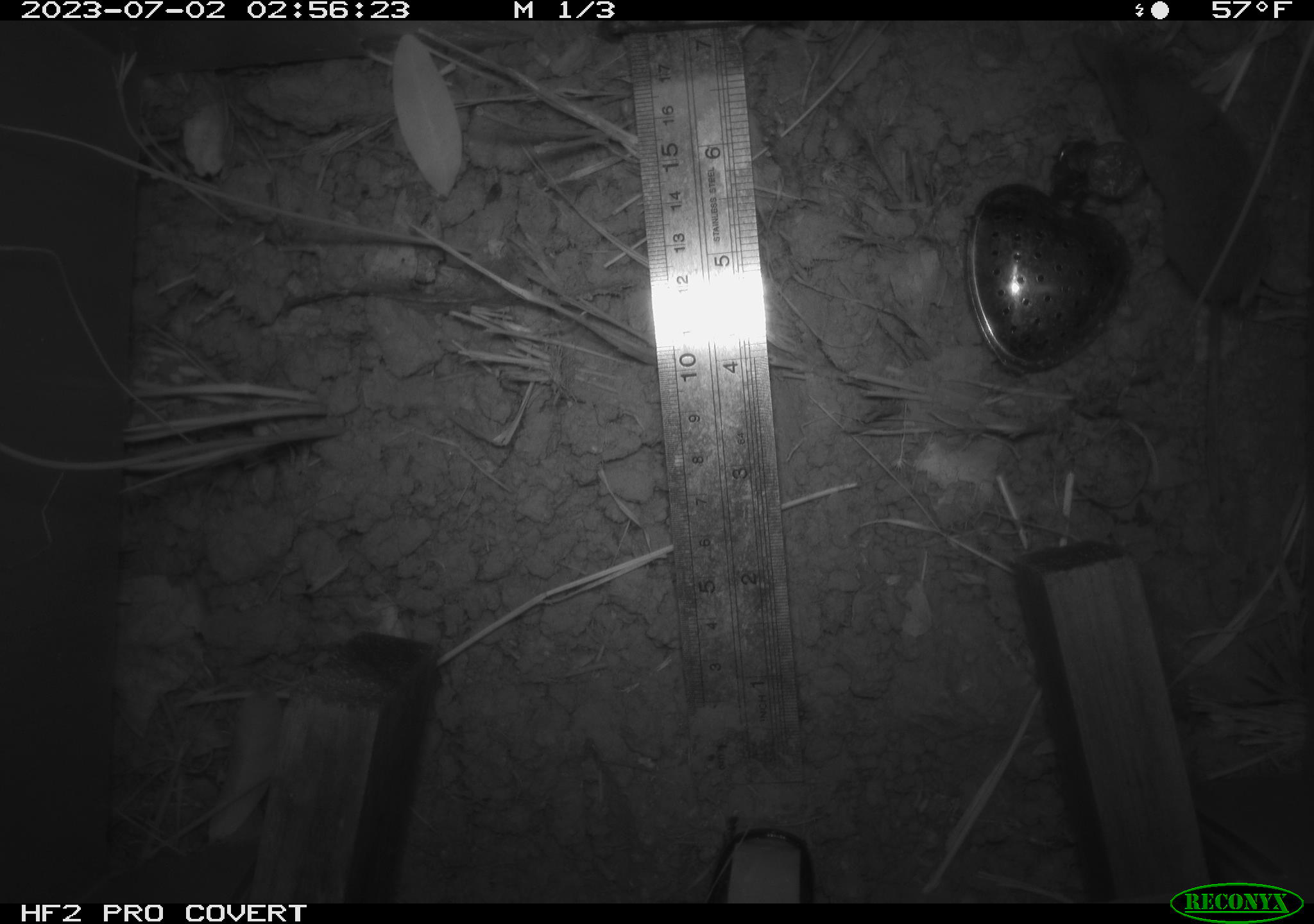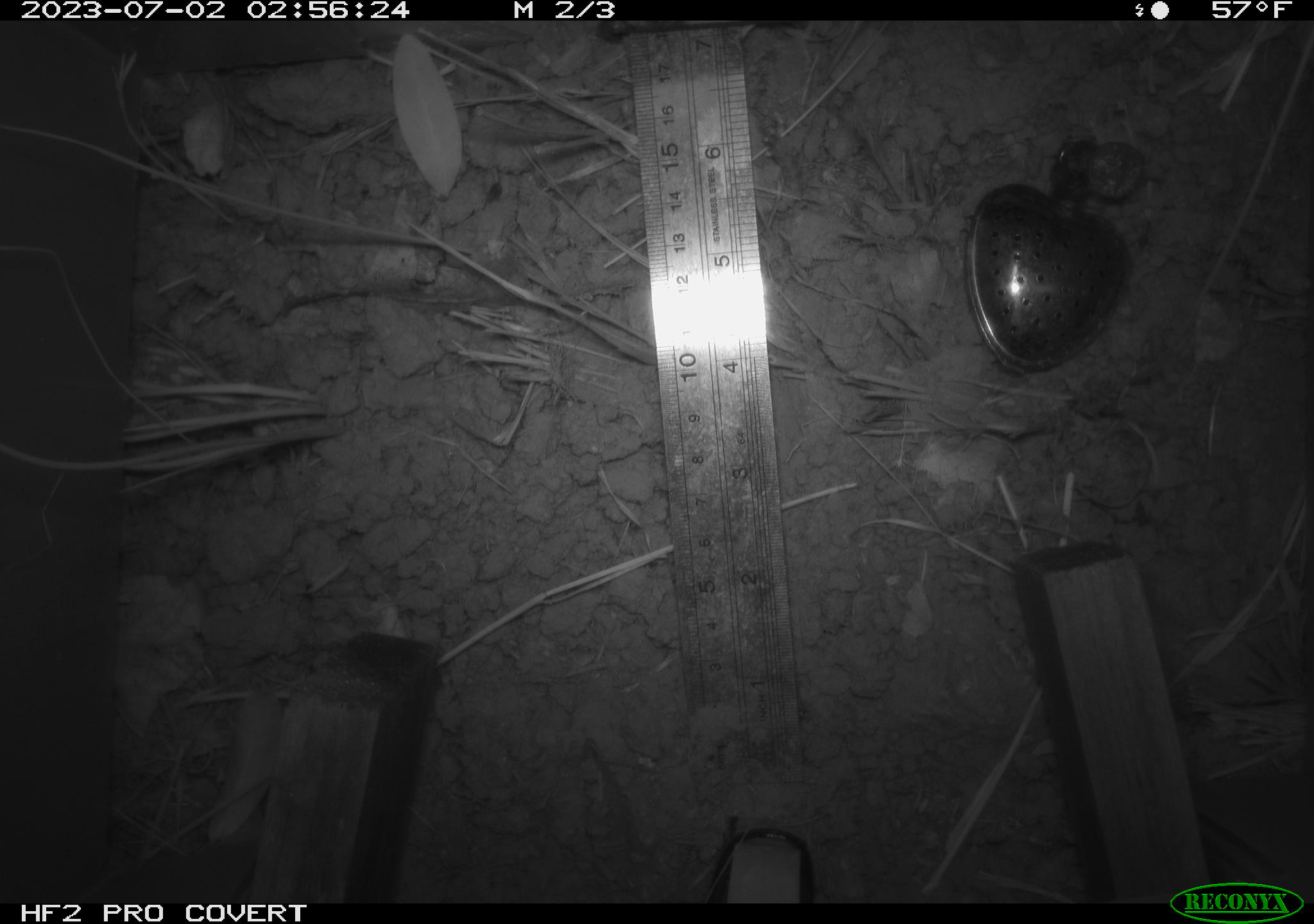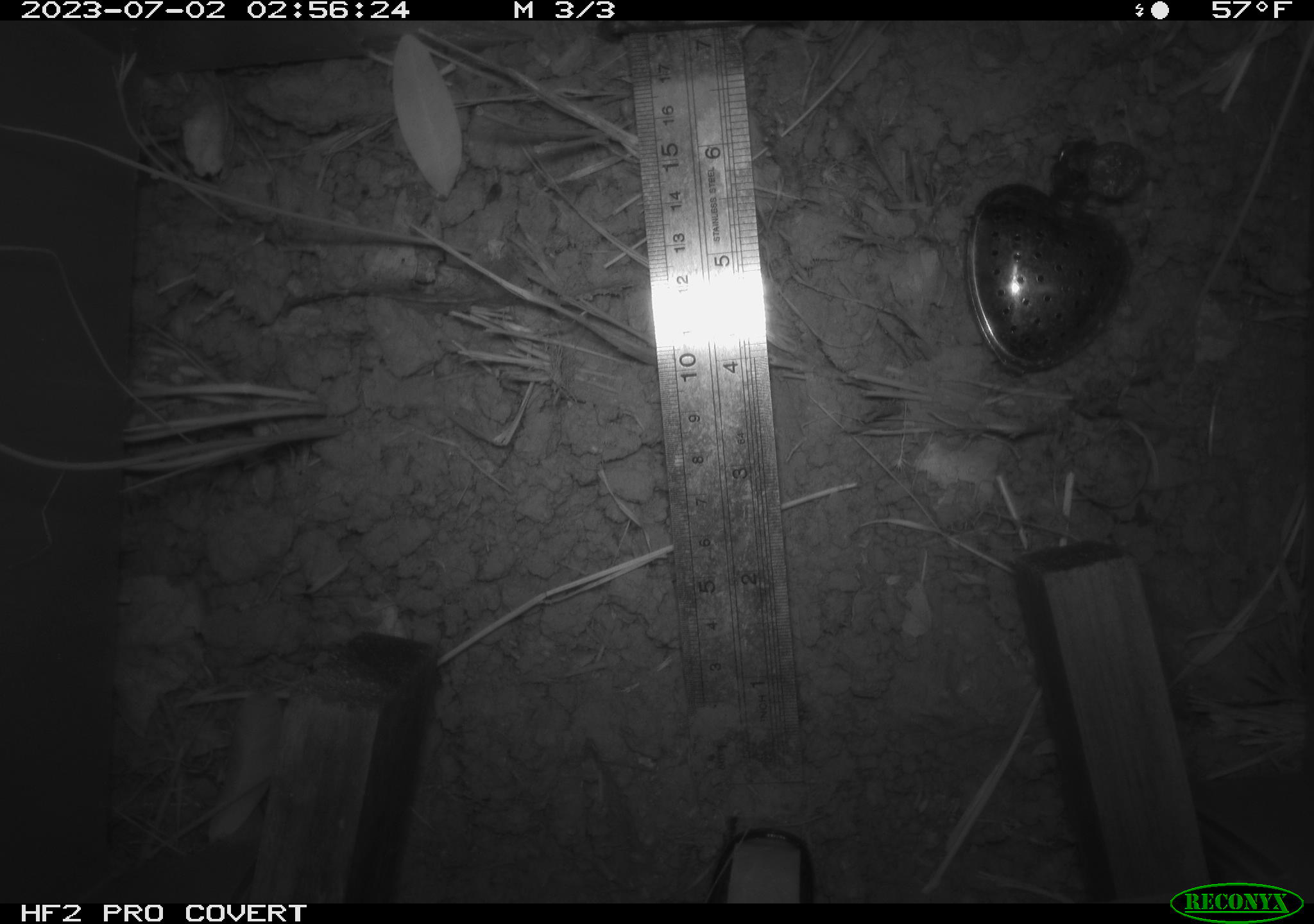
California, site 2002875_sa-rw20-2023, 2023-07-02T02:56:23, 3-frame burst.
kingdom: Animalia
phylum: Chordata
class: Mammalia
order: Eulipotyphla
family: Soricidae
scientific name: Soricidae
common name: shrews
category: soricidae family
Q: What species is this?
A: Soricidae family (shrews) (Soricidae).